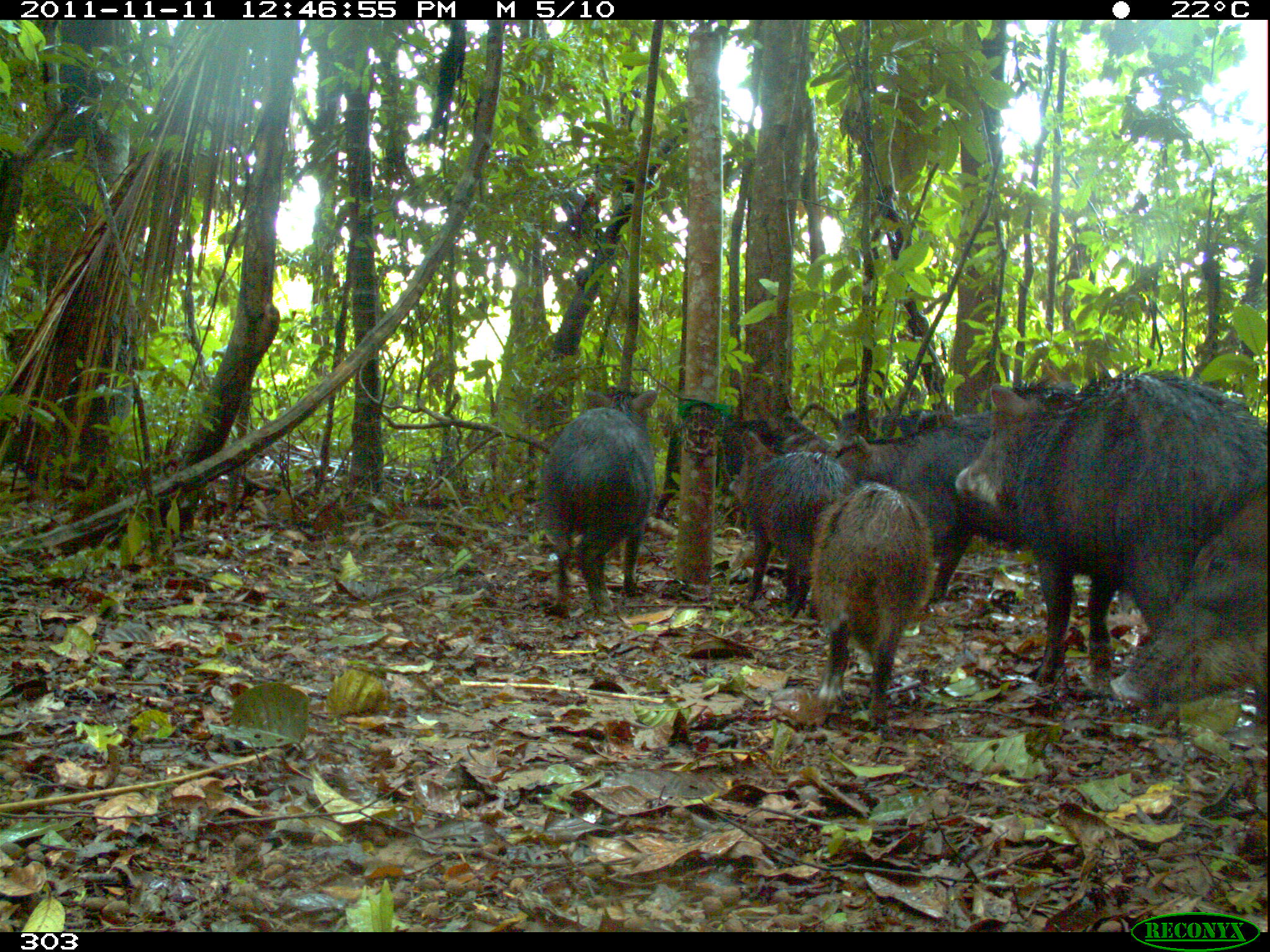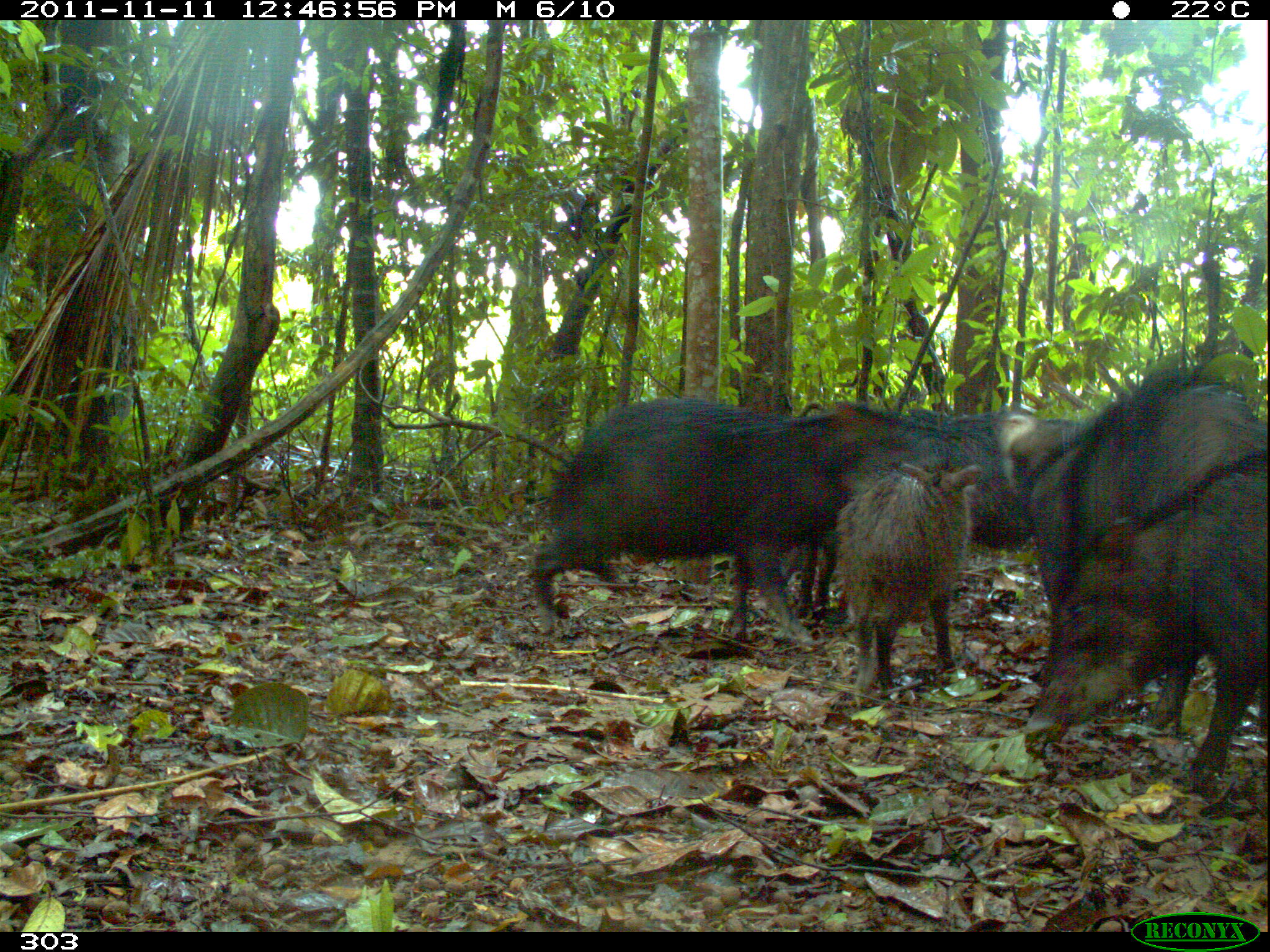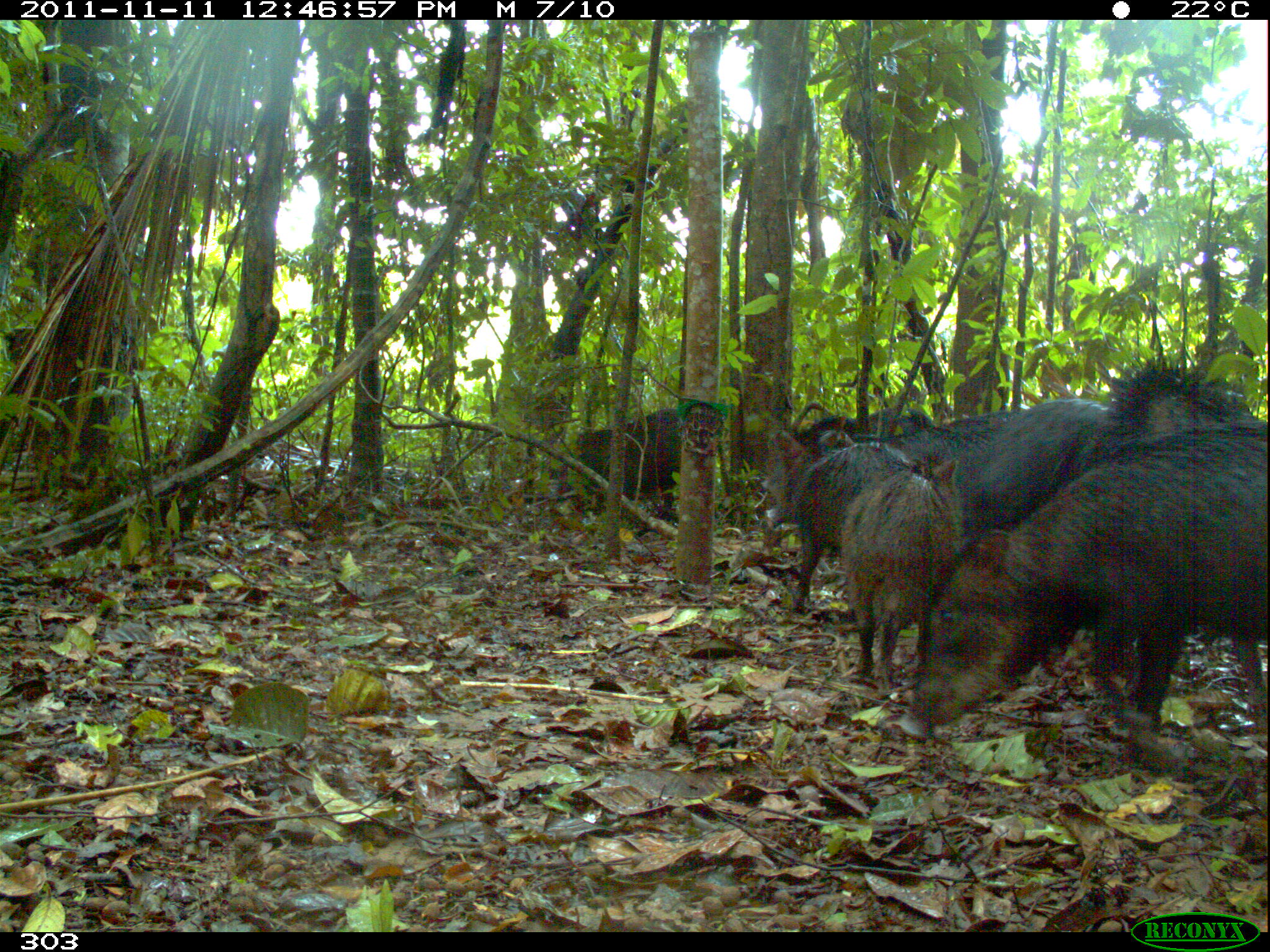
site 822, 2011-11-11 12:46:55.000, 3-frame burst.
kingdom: Animalia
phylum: Chordata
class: Mammalia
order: Artiodactyla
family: Tayassuidae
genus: Tayassu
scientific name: Tayassu pecari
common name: white-lipped peccary